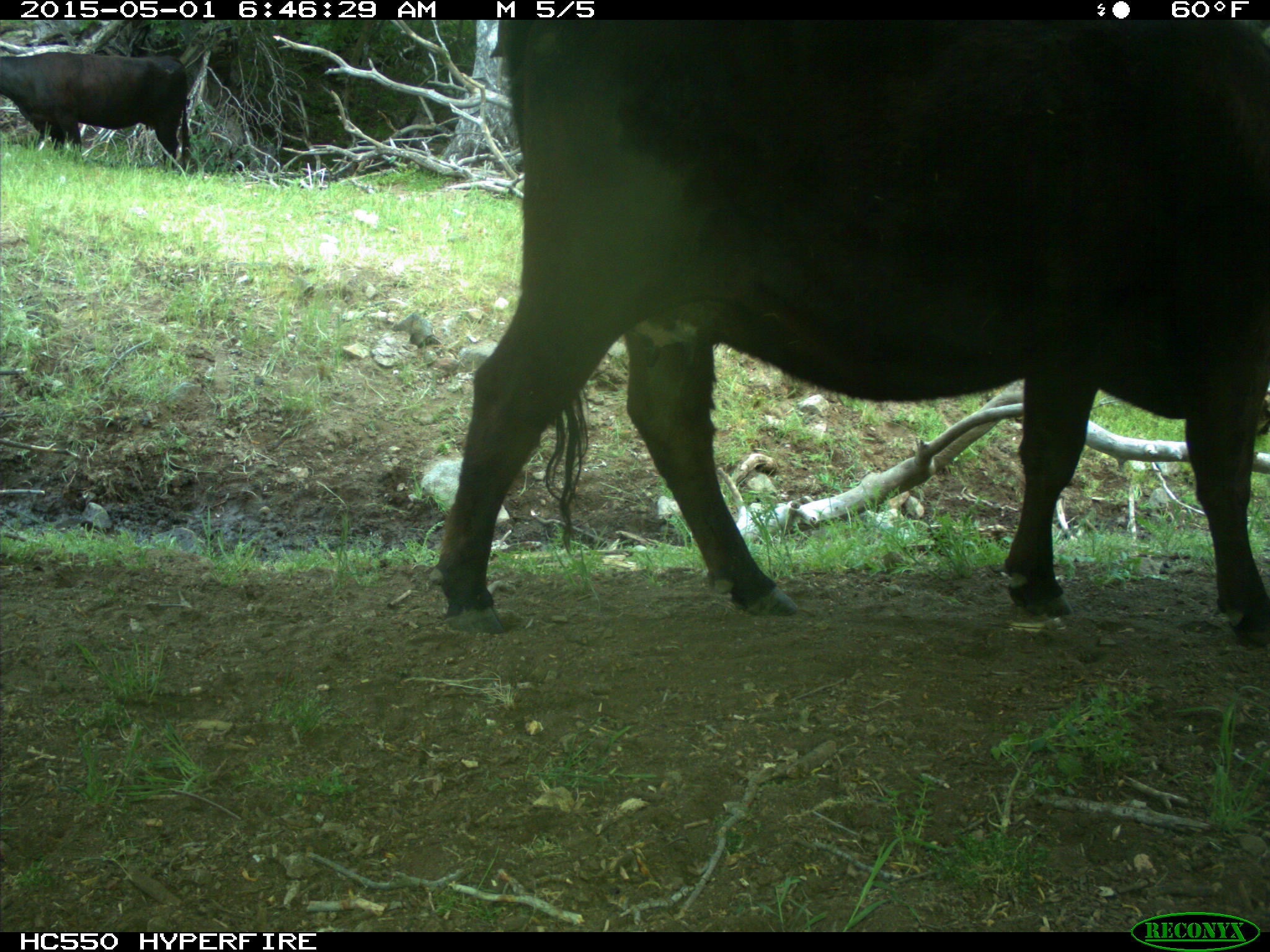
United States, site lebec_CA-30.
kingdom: Animalia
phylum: Chordata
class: Mammalia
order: Artiodactyla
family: Bovidae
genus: Bos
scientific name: Bos taurus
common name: domestic cow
Bos taurus (domestic cow).